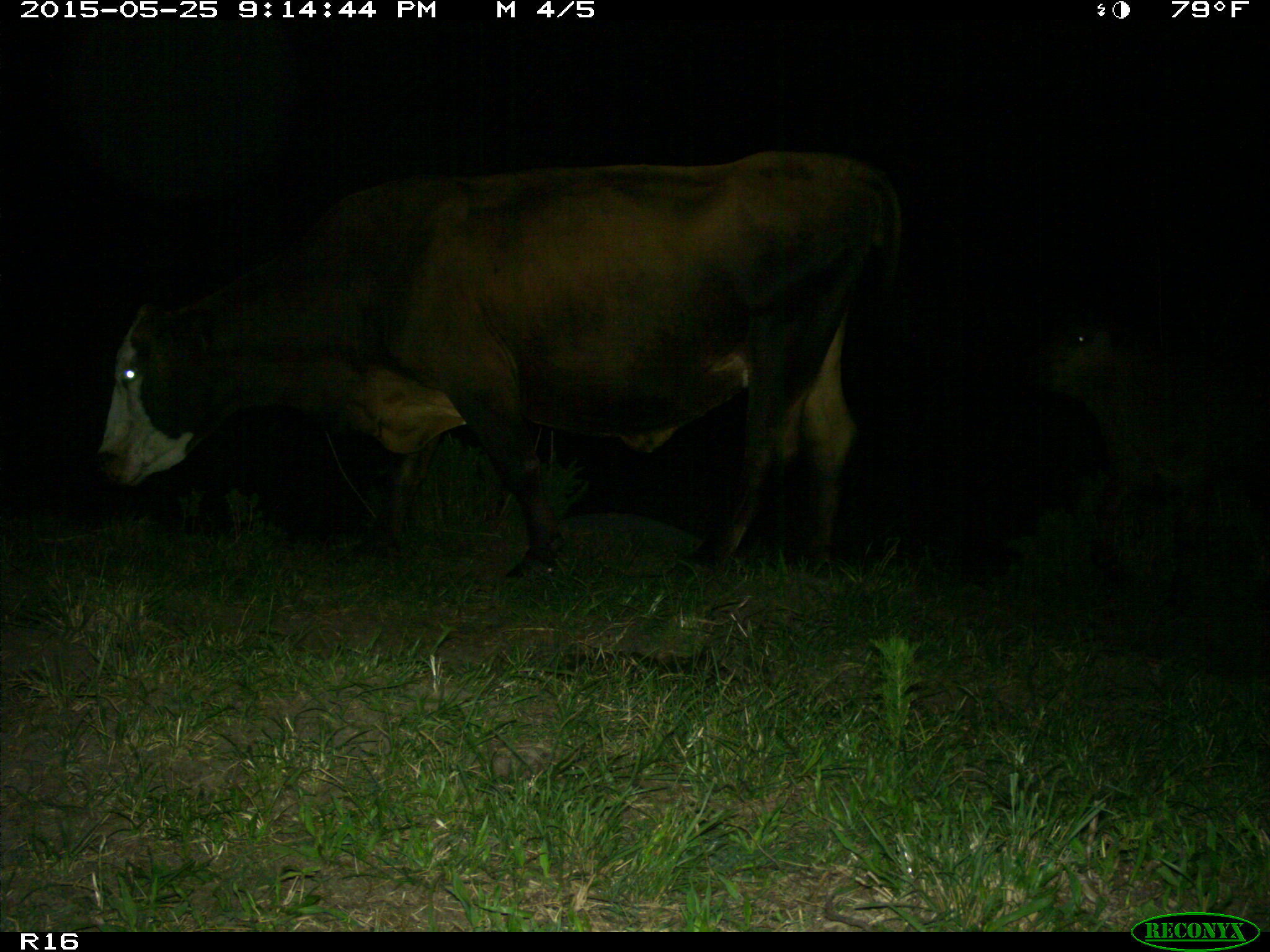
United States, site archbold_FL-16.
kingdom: Animalia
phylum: Chordata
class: Mammalia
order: Artiodactyla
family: Bovidae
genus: Bos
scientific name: Bos taurus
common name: domestic cow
Bos taurus (domestic cow).